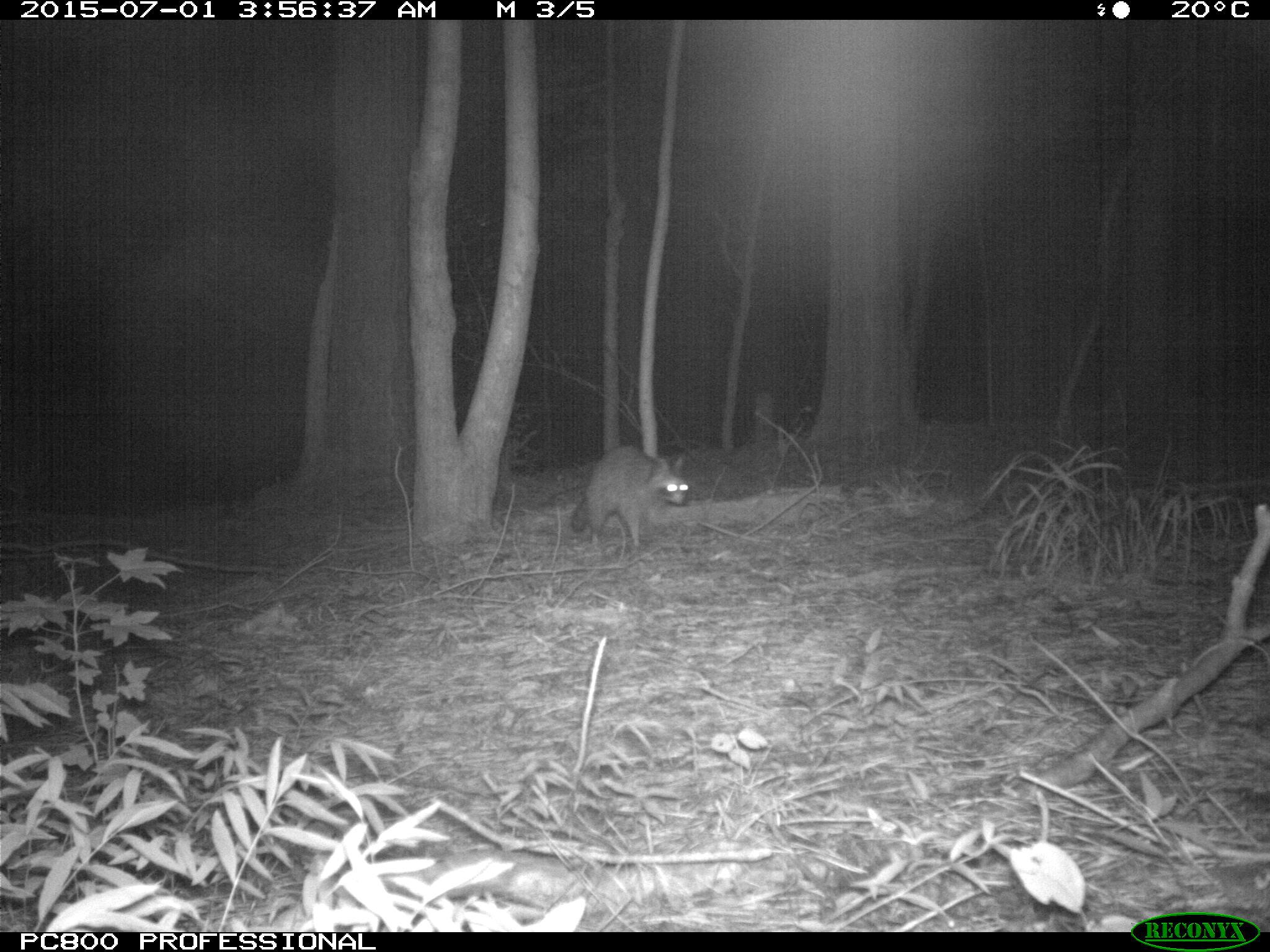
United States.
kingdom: Animalia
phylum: Chordata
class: Mammalia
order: Carnivora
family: Procyonidae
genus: Procyon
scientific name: Procyon lotor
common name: northern raccoon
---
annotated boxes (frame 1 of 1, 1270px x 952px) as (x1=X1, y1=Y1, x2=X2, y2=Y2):
Northern Raccoon: (x1=557, y1=434, x2=704, y2=557)